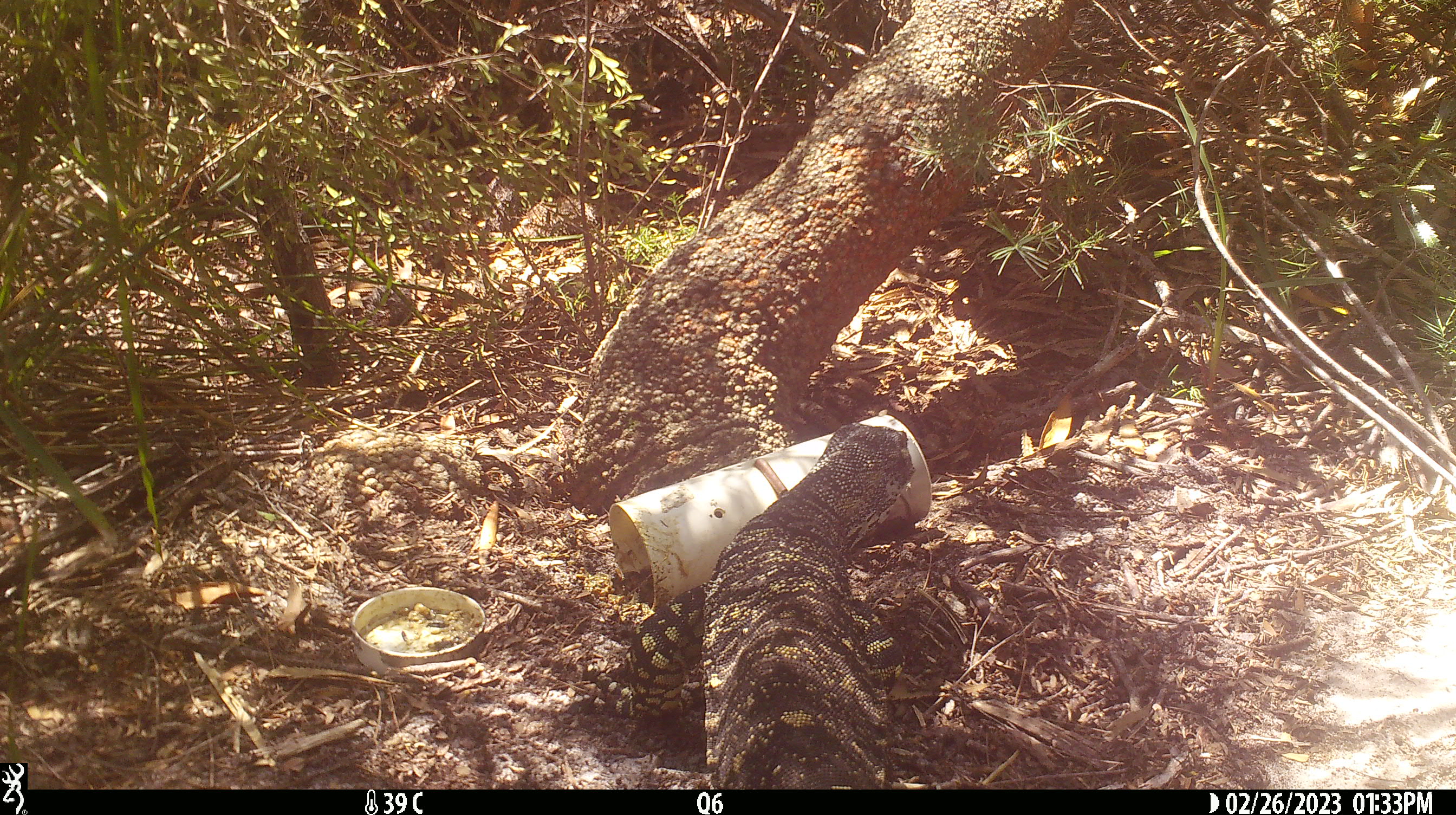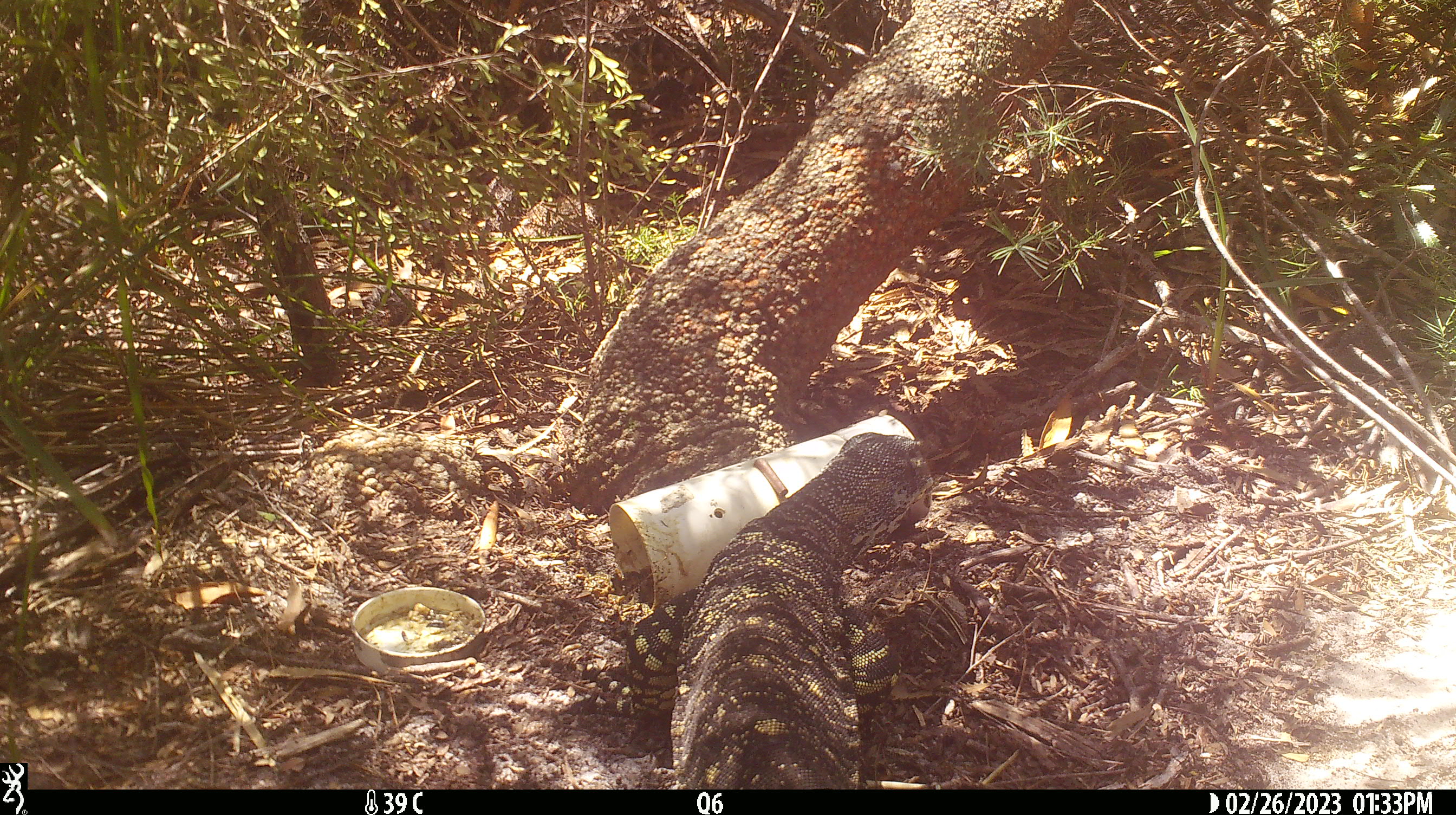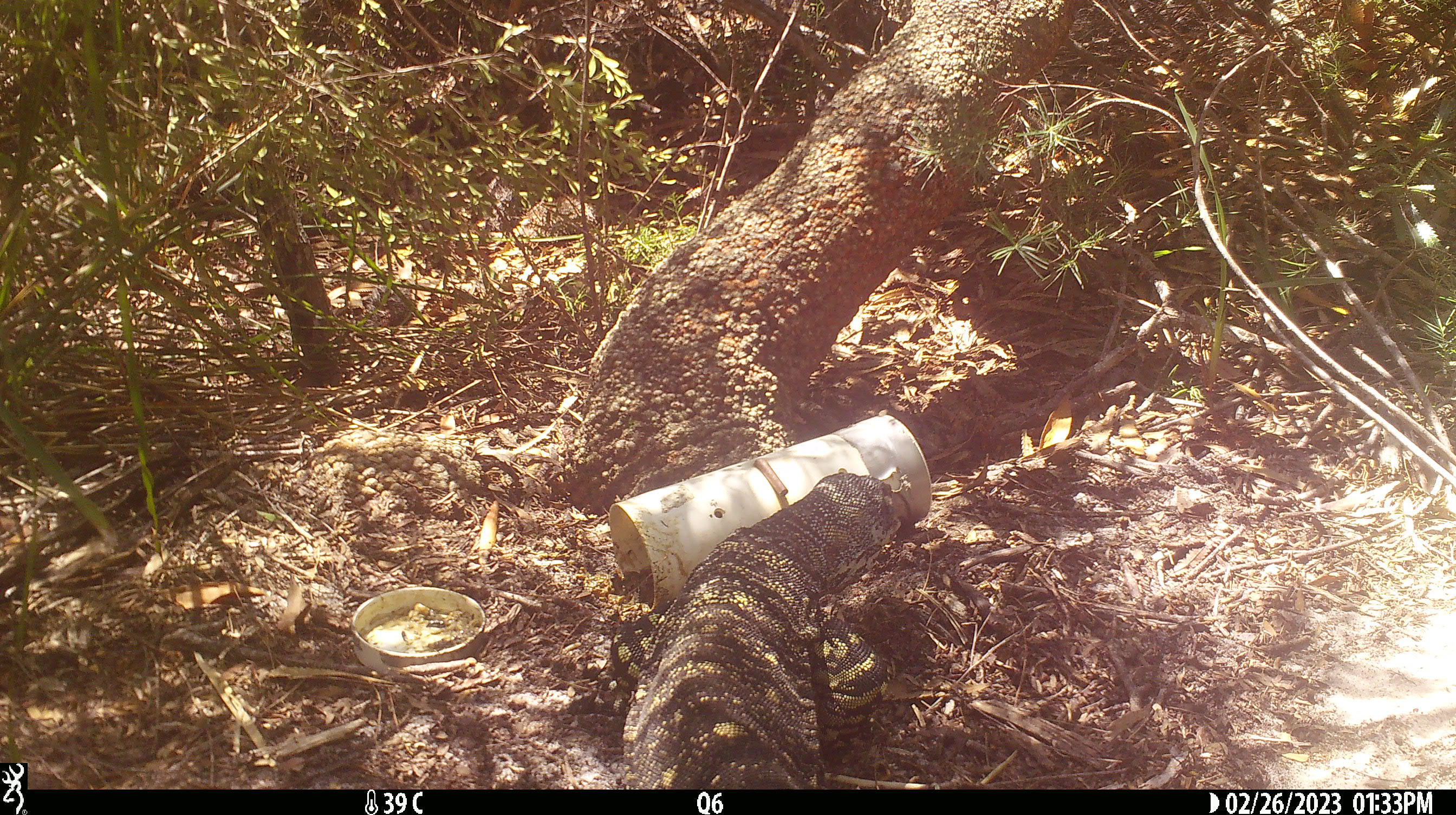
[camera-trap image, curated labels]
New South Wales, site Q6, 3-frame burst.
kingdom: Animalia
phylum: Chordata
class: Reptilia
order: Squamata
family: Varanidae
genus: Varanus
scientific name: Varanus varius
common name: lace monitor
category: goanna